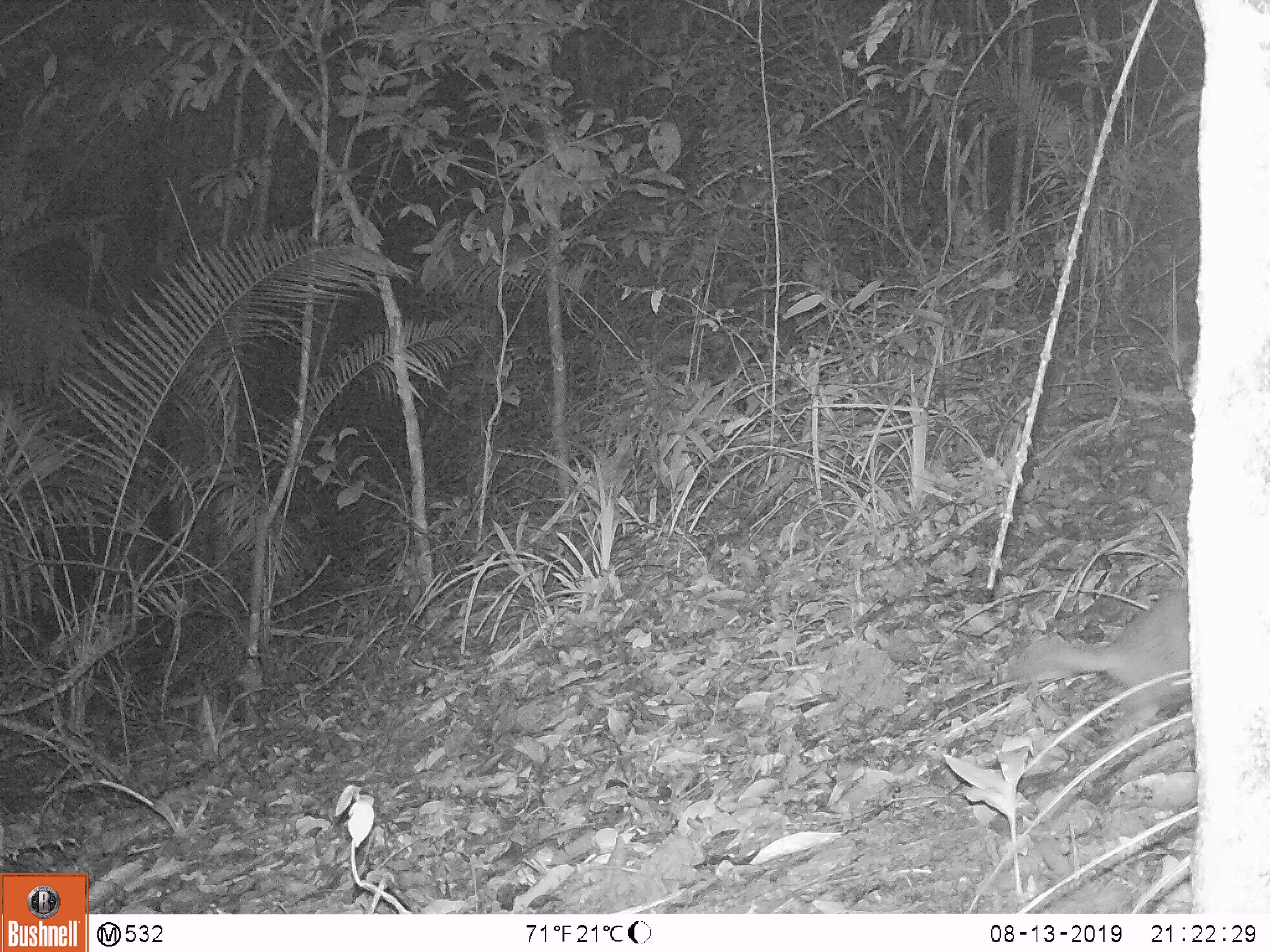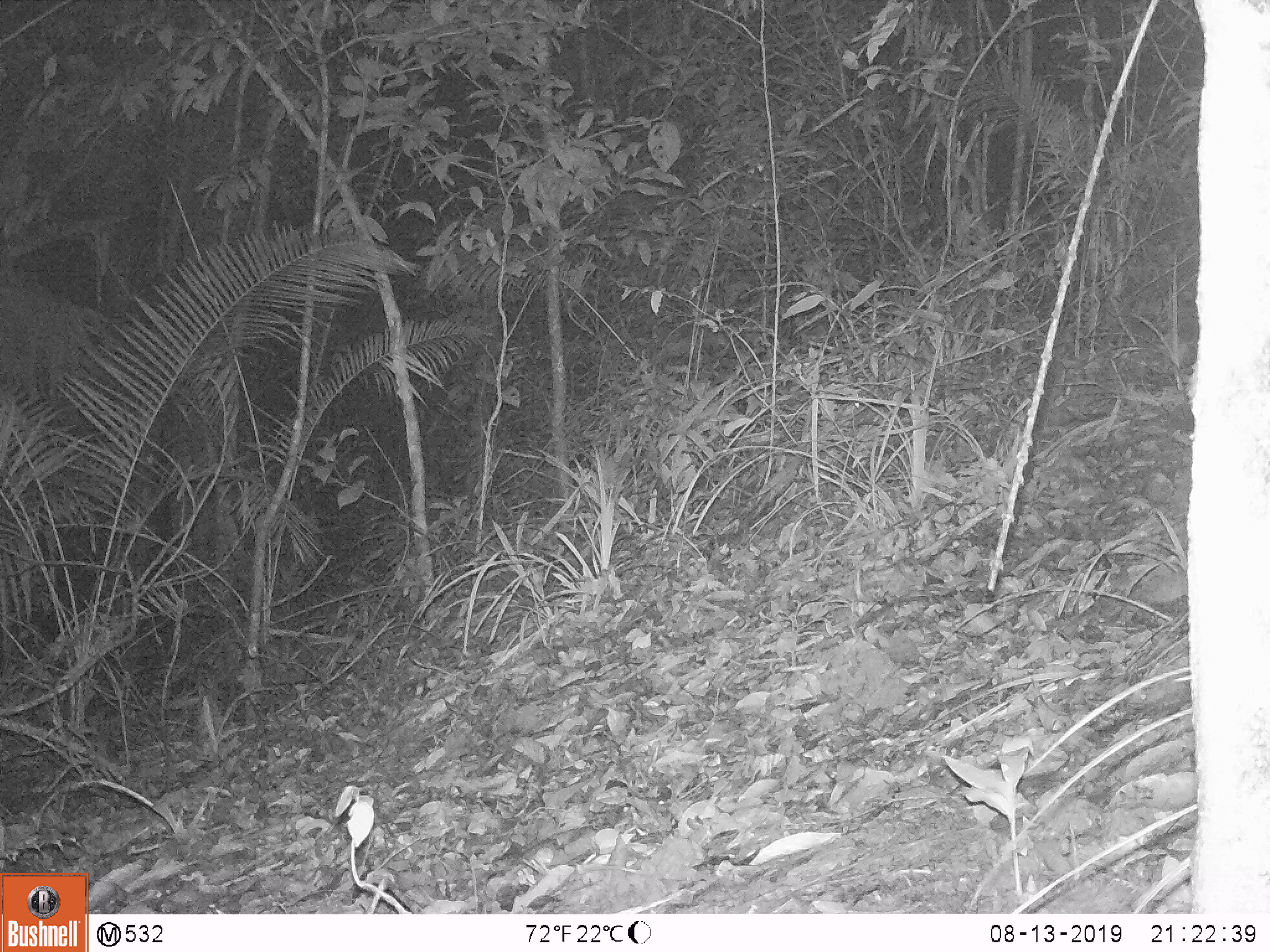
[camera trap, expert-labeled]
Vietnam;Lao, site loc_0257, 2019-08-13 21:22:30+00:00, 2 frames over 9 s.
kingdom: Animalia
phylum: Chordata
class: Mammalia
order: Carnivora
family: Mustelidae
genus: Melogale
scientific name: Melogale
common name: ferret badger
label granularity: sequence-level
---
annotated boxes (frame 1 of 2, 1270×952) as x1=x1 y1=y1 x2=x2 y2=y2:
ferret badger: x1=1008 y1=583 x2=1185 y2=744